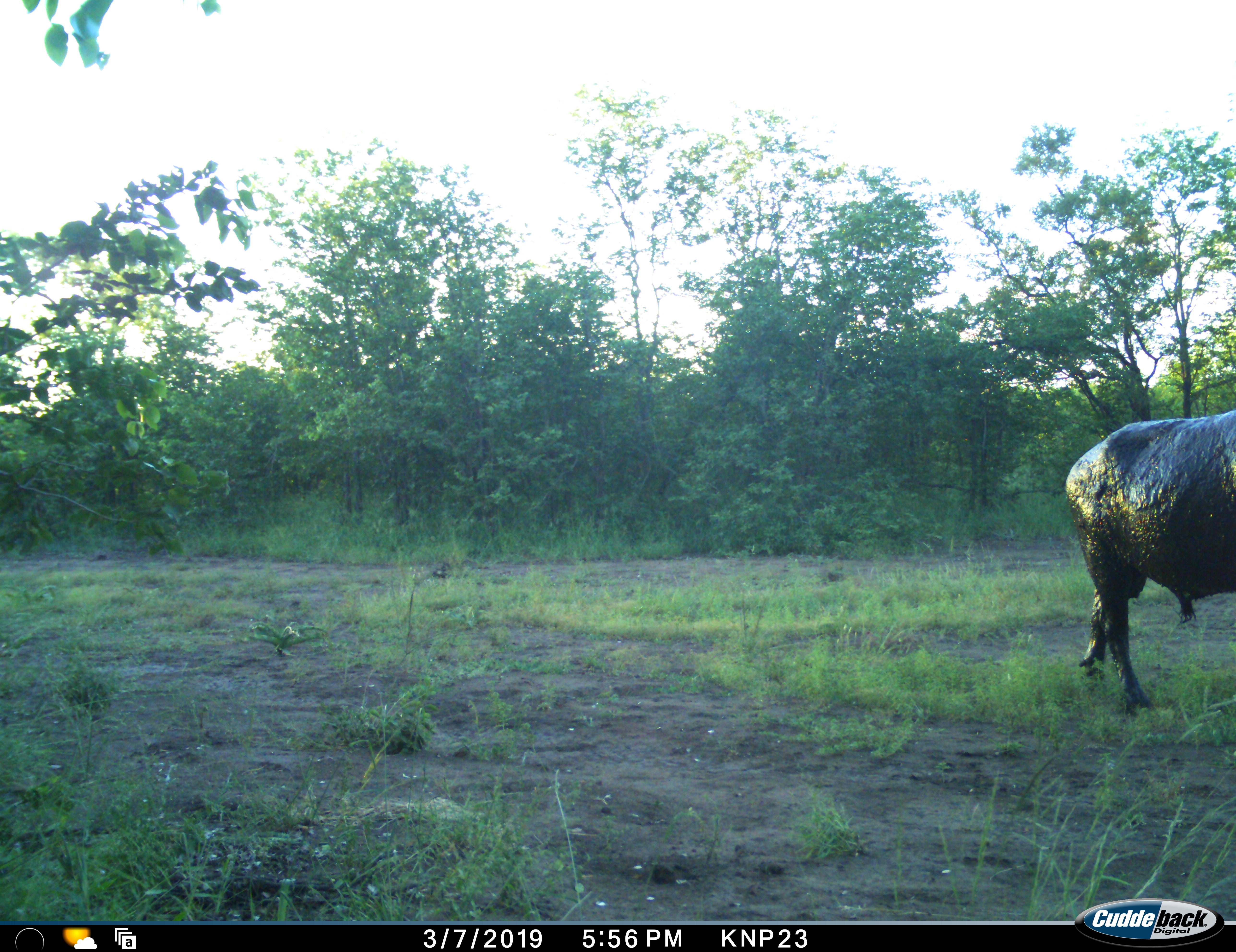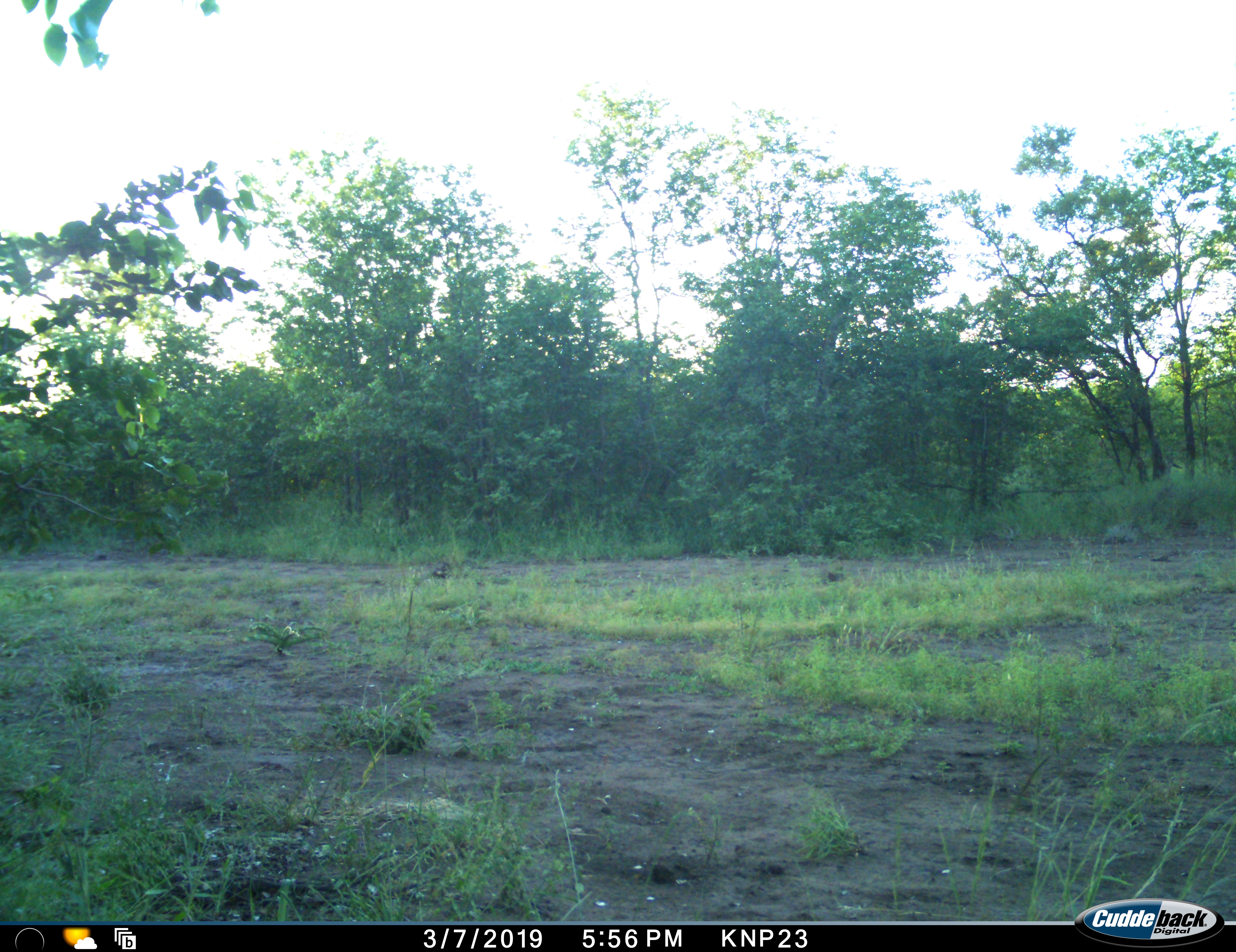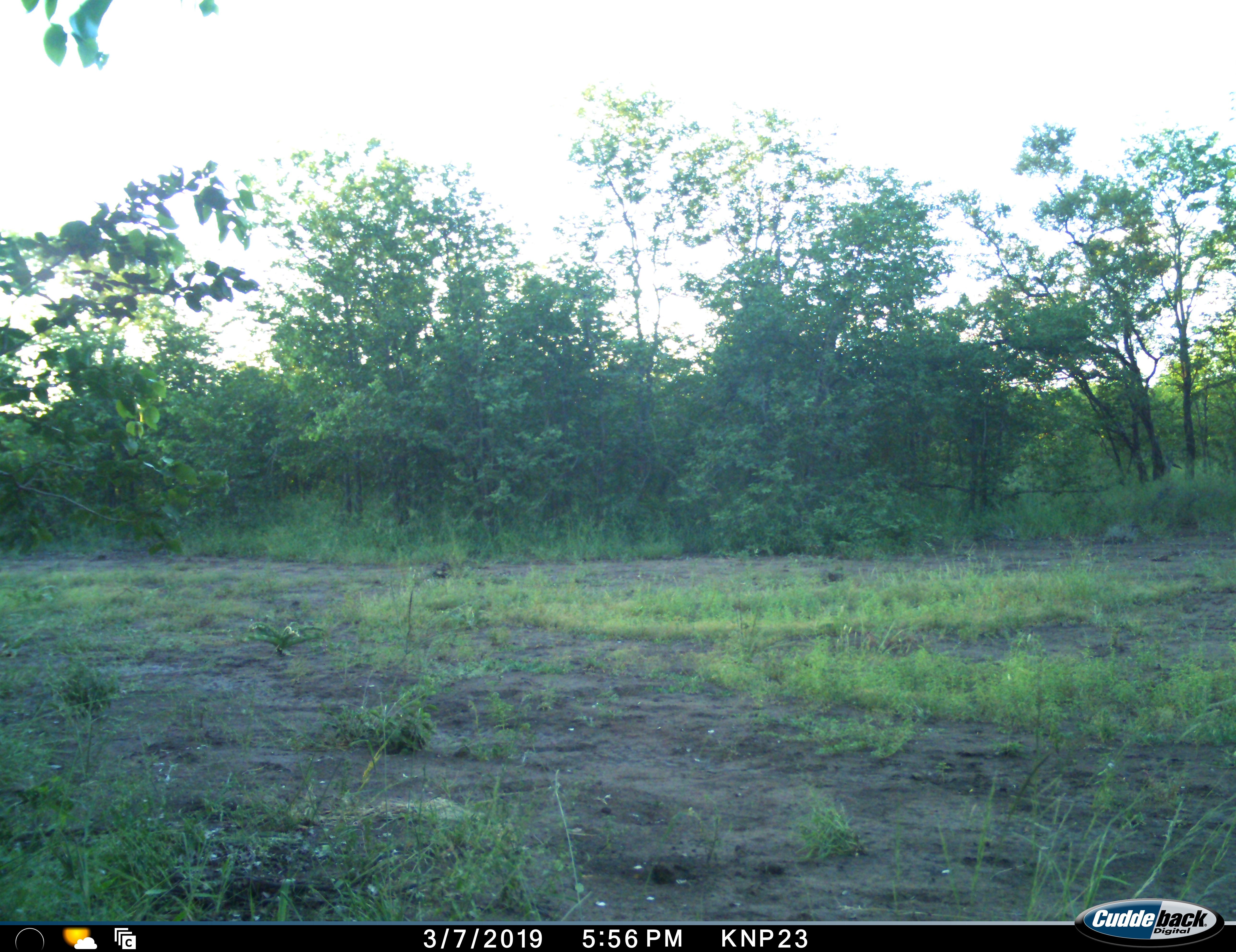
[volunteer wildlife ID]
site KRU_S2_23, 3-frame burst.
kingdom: Animalia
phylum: Chordata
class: Mammalia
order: Artiodactyla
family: Bovidae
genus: Syncerus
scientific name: Syncerus caffer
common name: african buffalo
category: buffalo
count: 1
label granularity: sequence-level